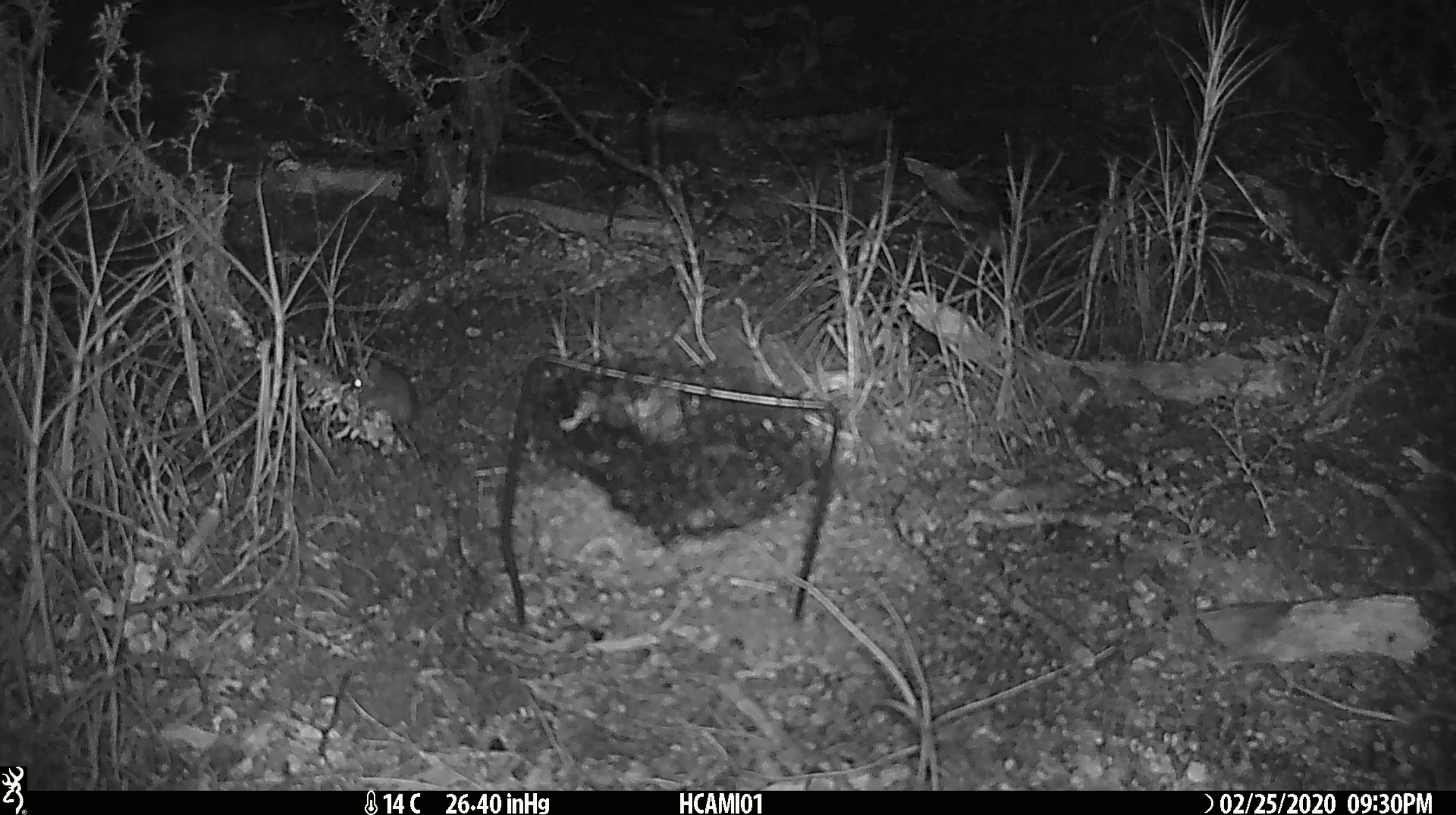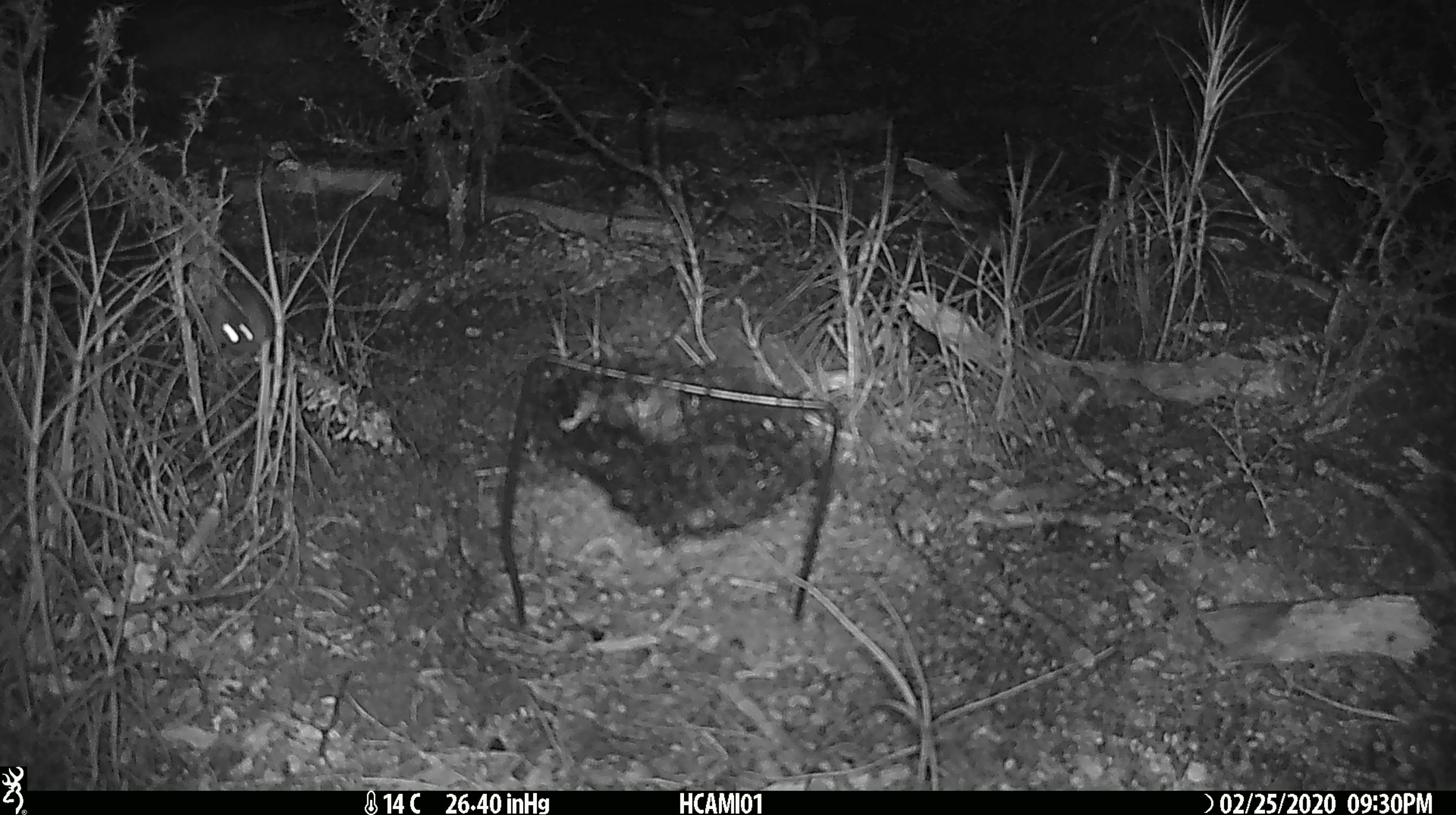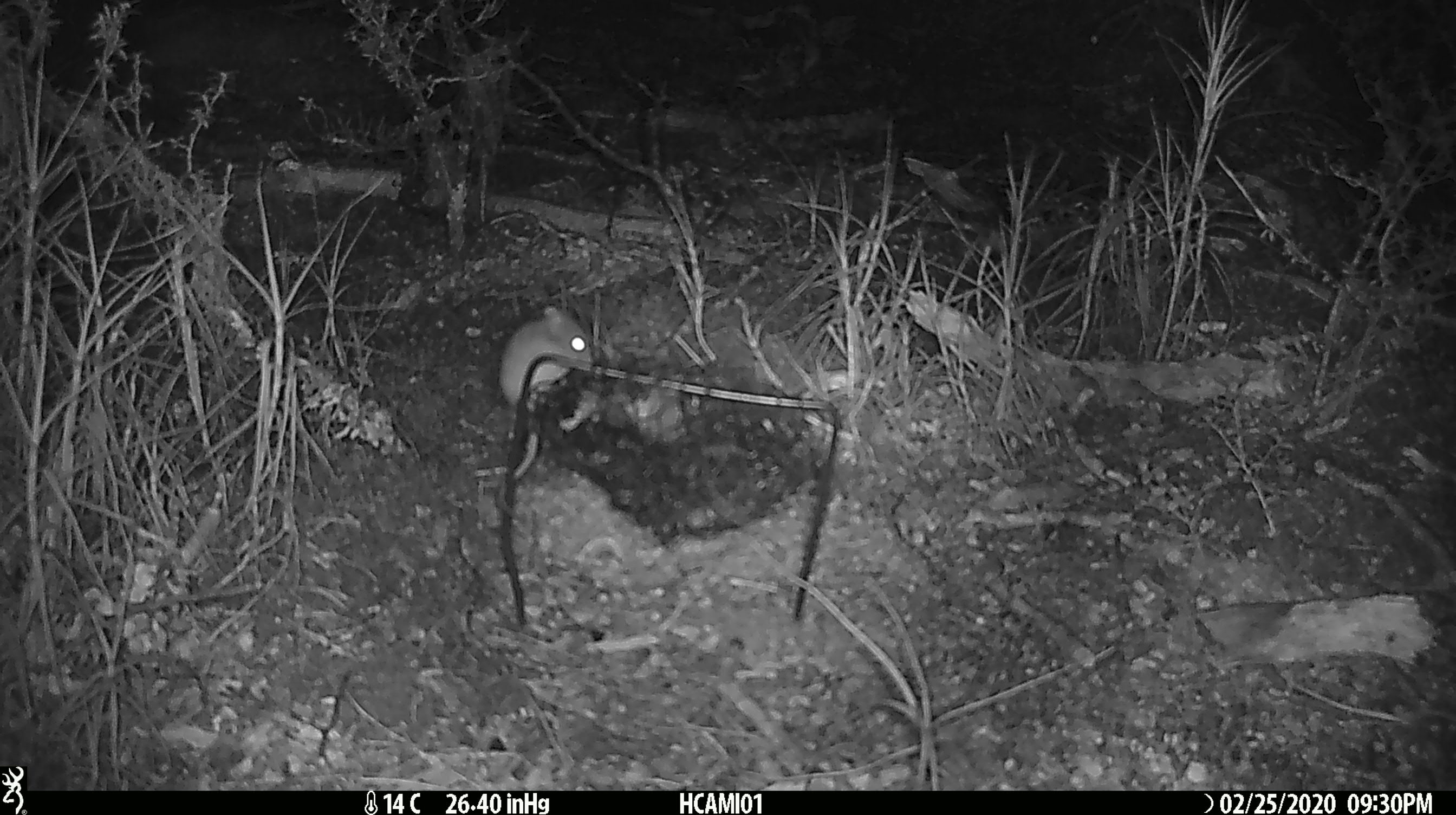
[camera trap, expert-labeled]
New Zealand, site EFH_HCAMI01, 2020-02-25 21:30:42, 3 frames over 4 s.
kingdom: Animalia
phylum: Chordata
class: Mammalia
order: Rodentia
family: Muridae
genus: Mus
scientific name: Mus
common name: mouse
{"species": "mouse (Mus)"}